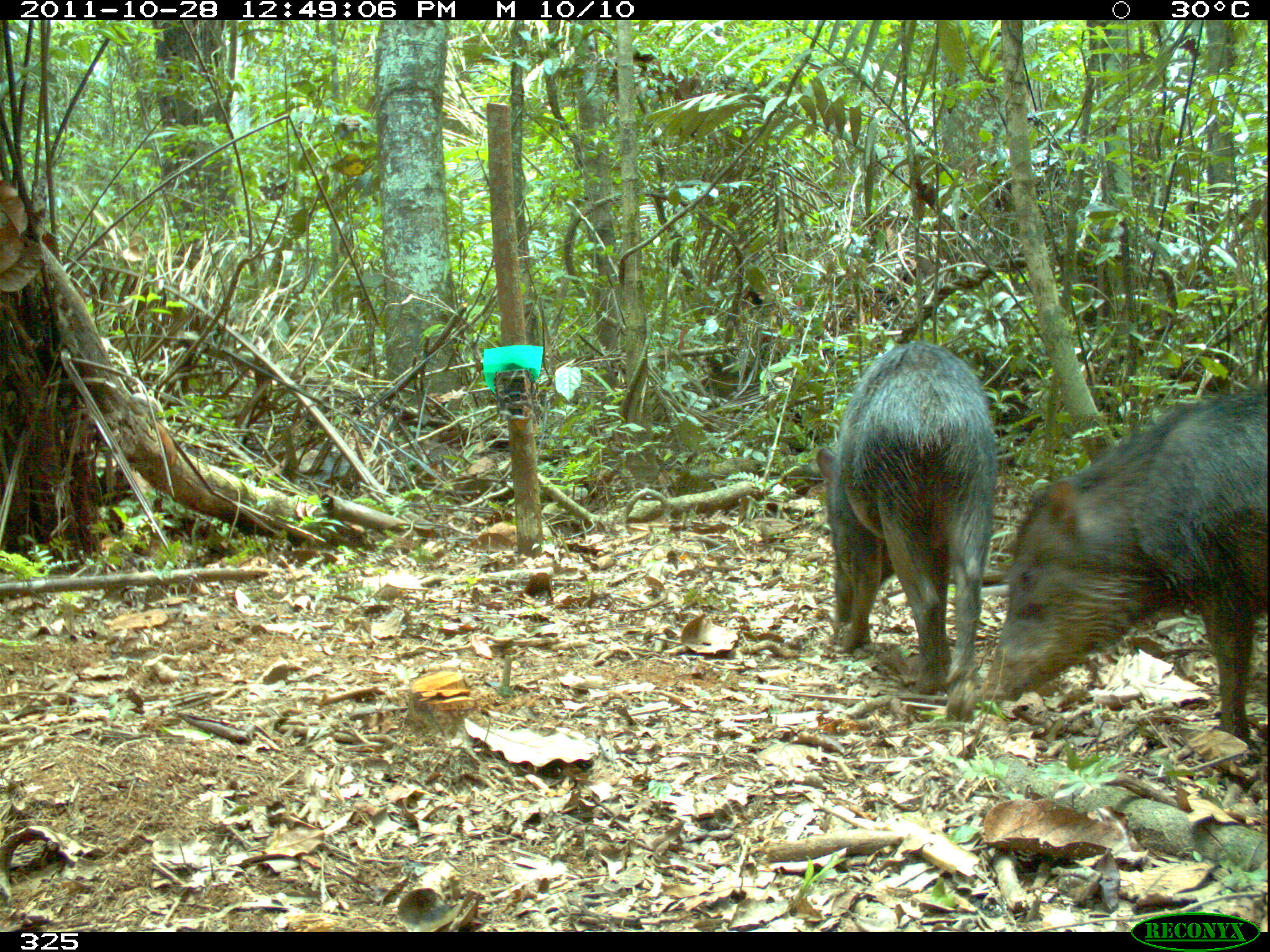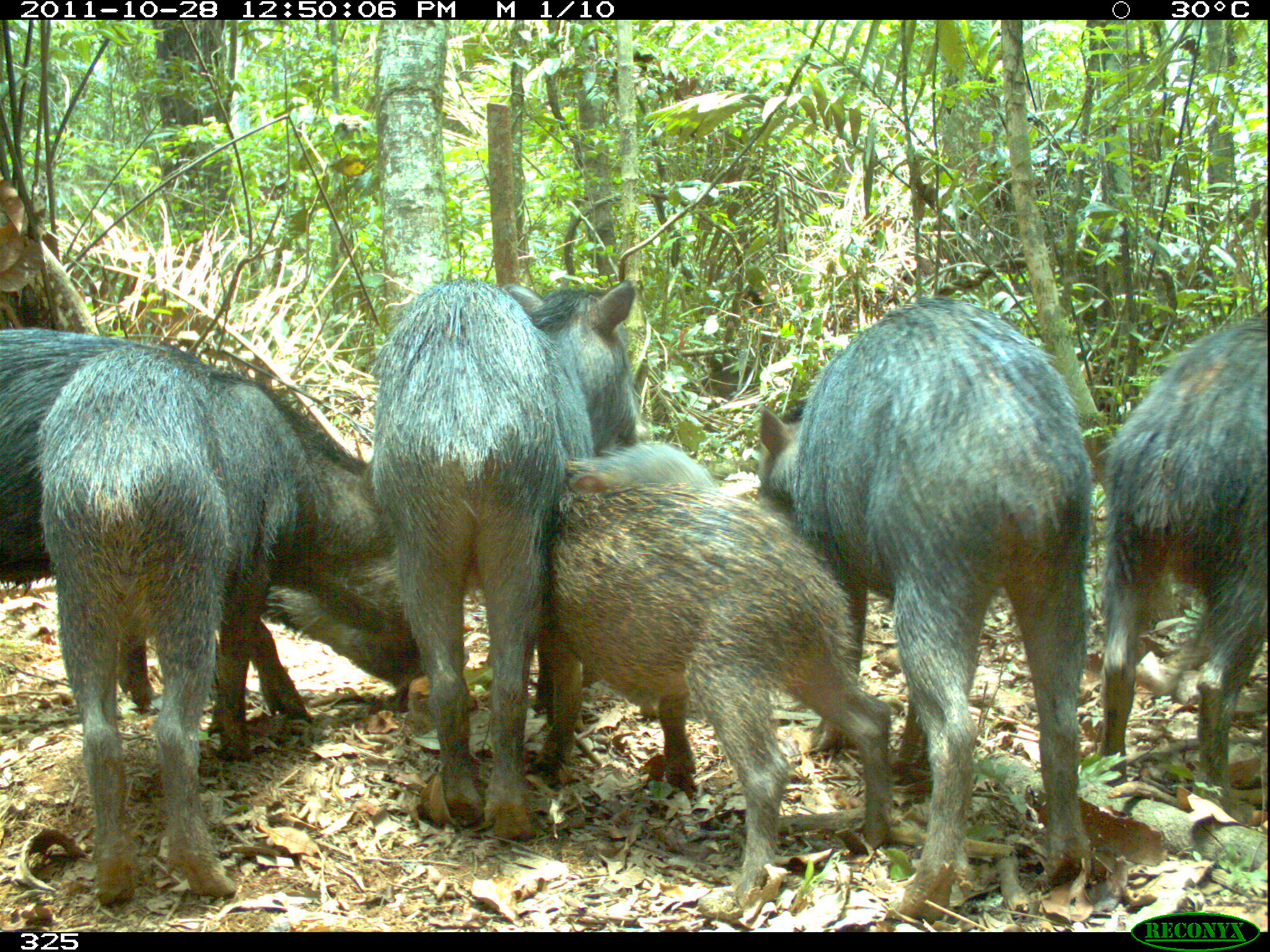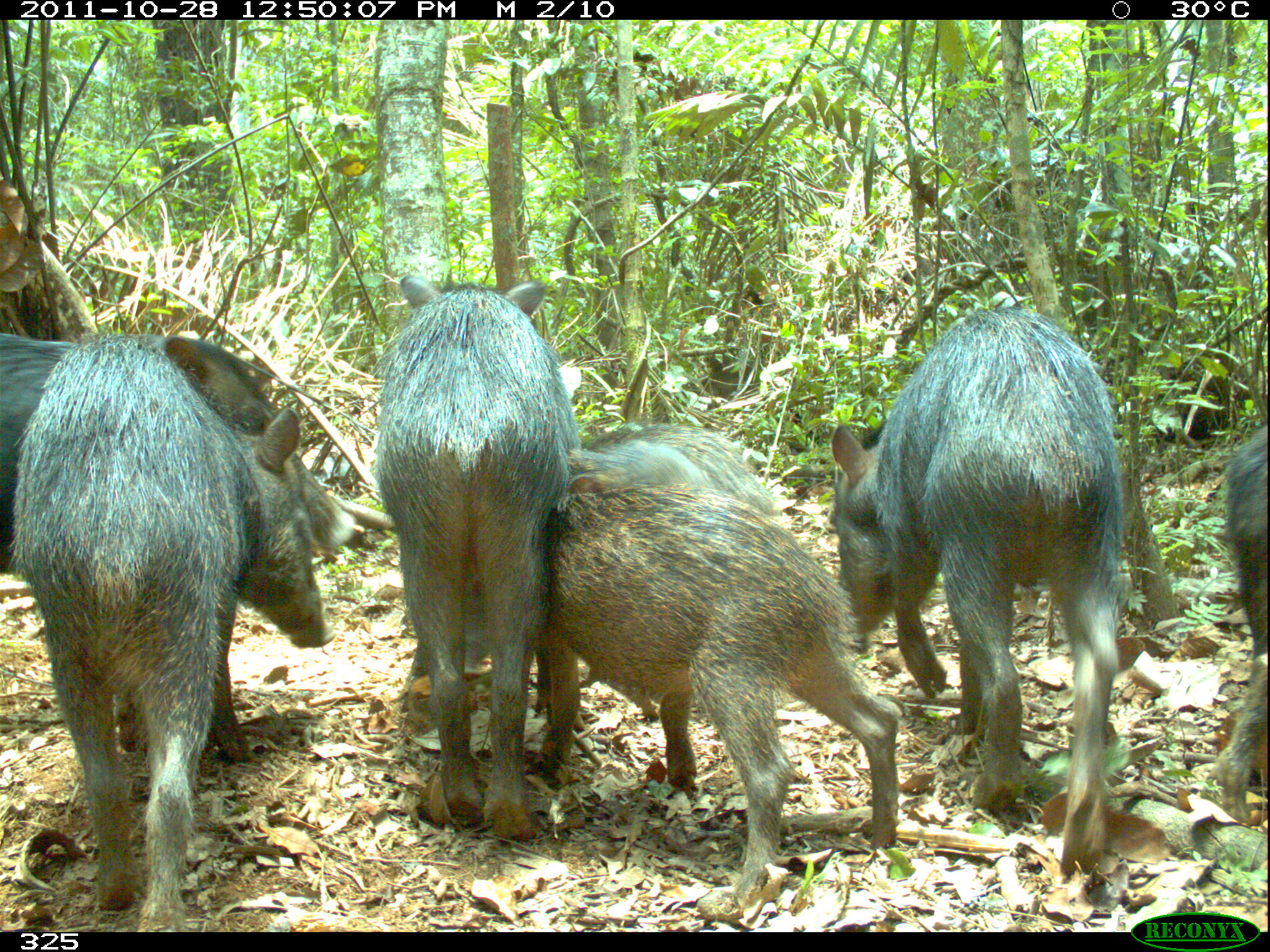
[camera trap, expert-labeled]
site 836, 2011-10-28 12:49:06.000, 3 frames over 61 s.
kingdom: Animalia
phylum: Chordata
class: Mammalia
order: Artiodactyla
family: Tayassuidae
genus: Tayassu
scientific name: Tayassu pecari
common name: white-lipped peccary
Tayassu pecari (white-lipped peccary).